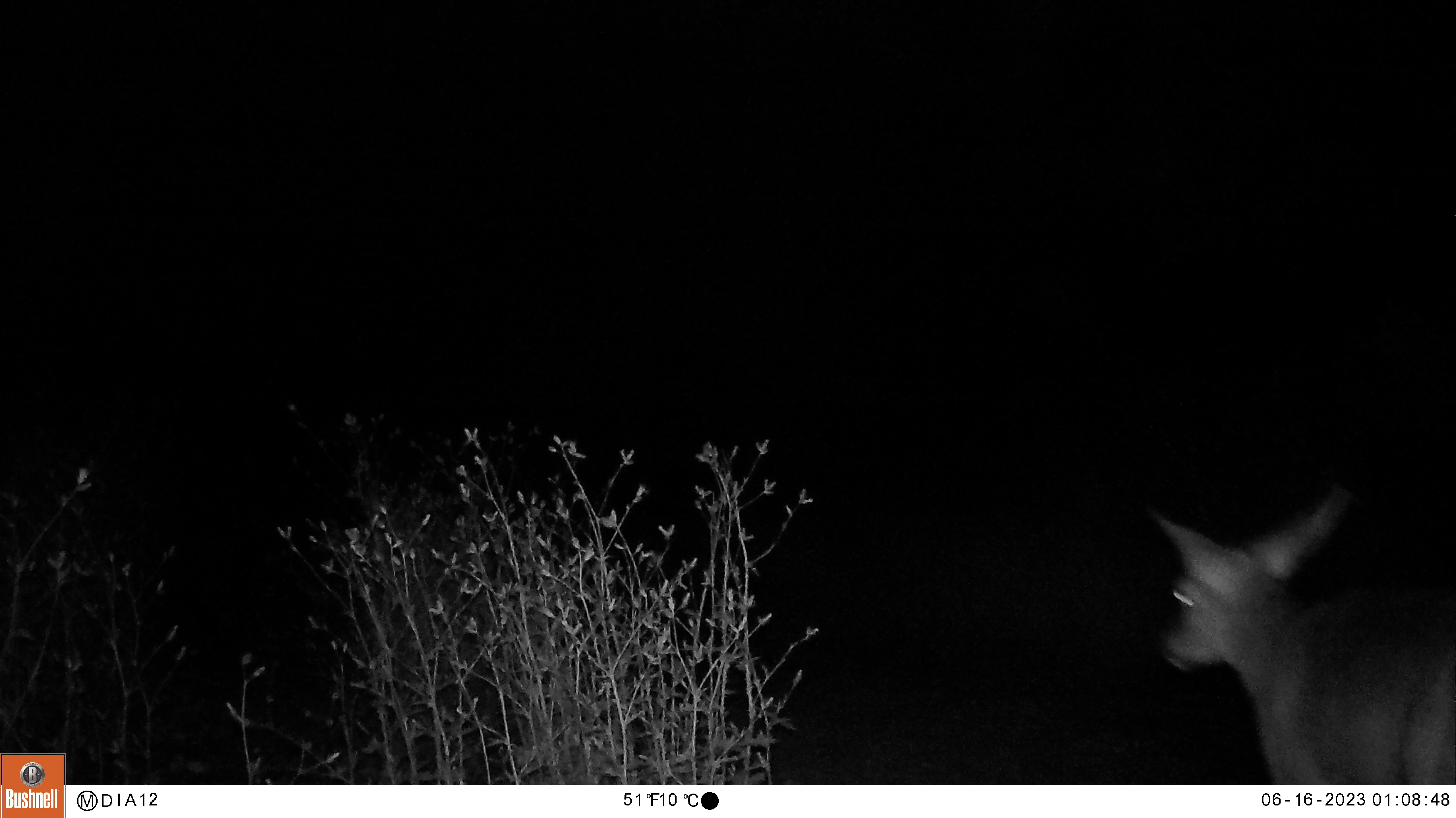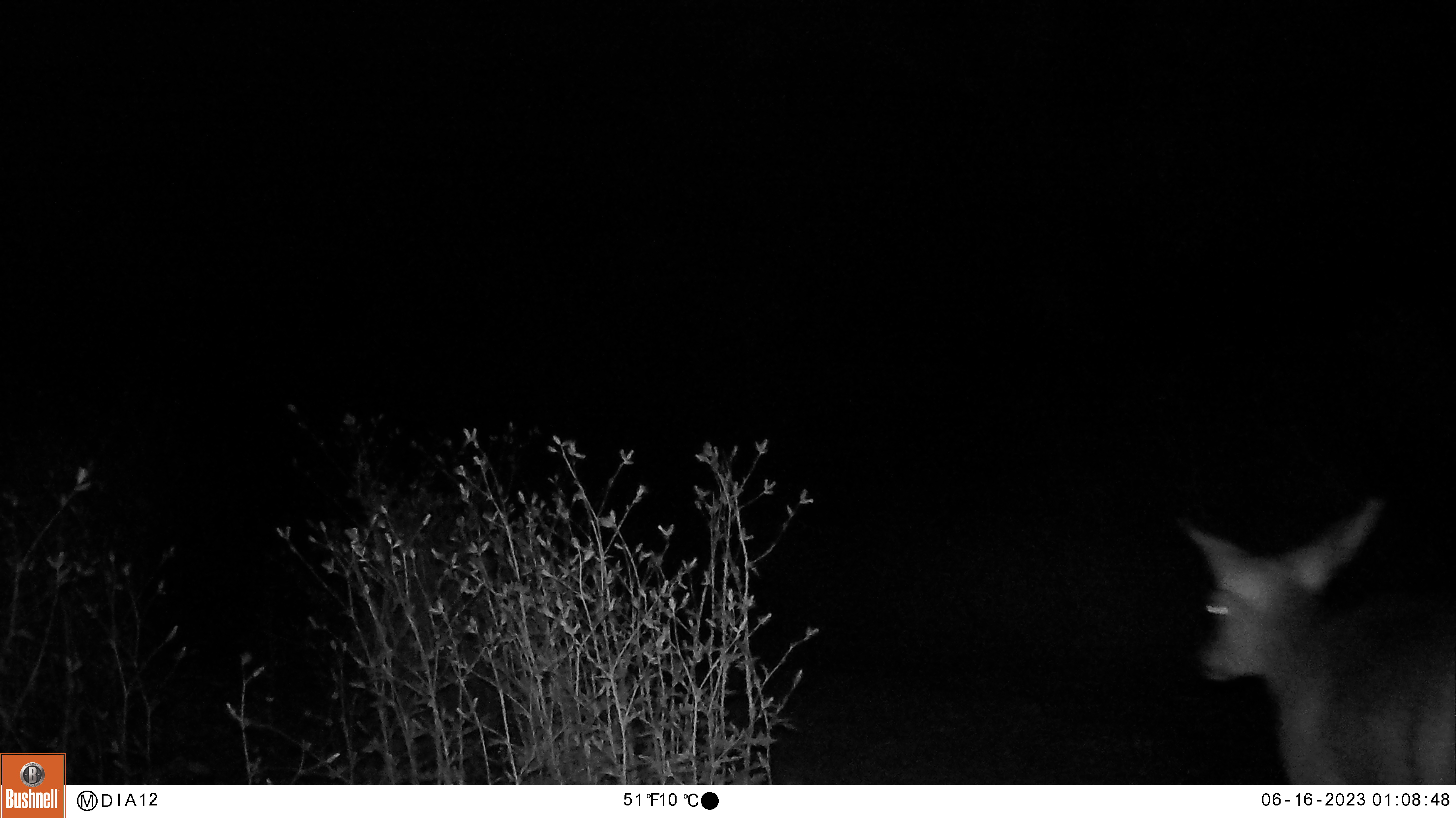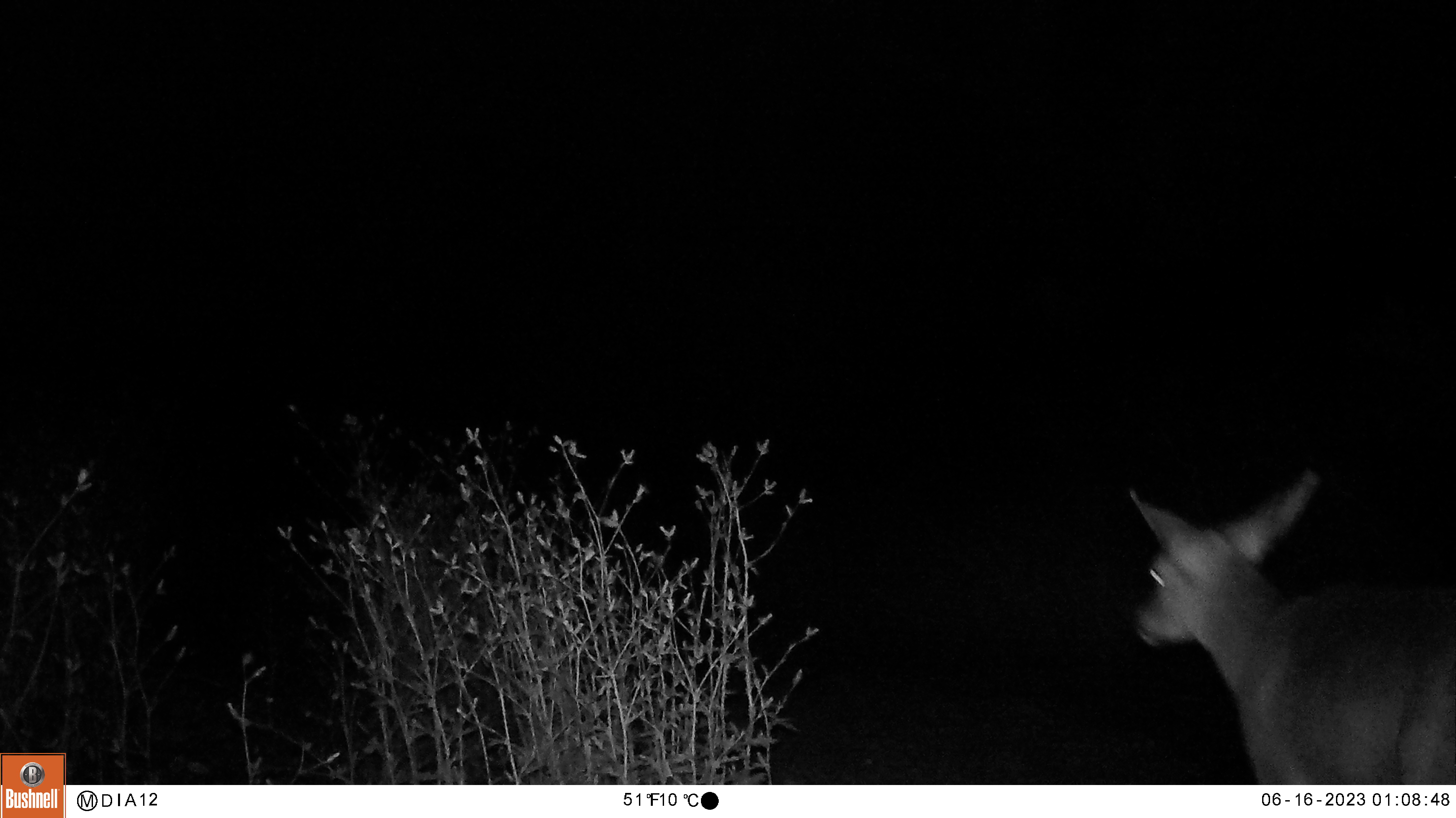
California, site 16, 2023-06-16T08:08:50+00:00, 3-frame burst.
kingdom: Animalia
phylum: Chordata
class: Mammalia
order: Artiodactyla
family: Cervidae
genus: Odocoileus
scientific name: Odocoileus hemionus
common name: mule deer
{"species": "mule deer (Odocoileus hemionus)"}